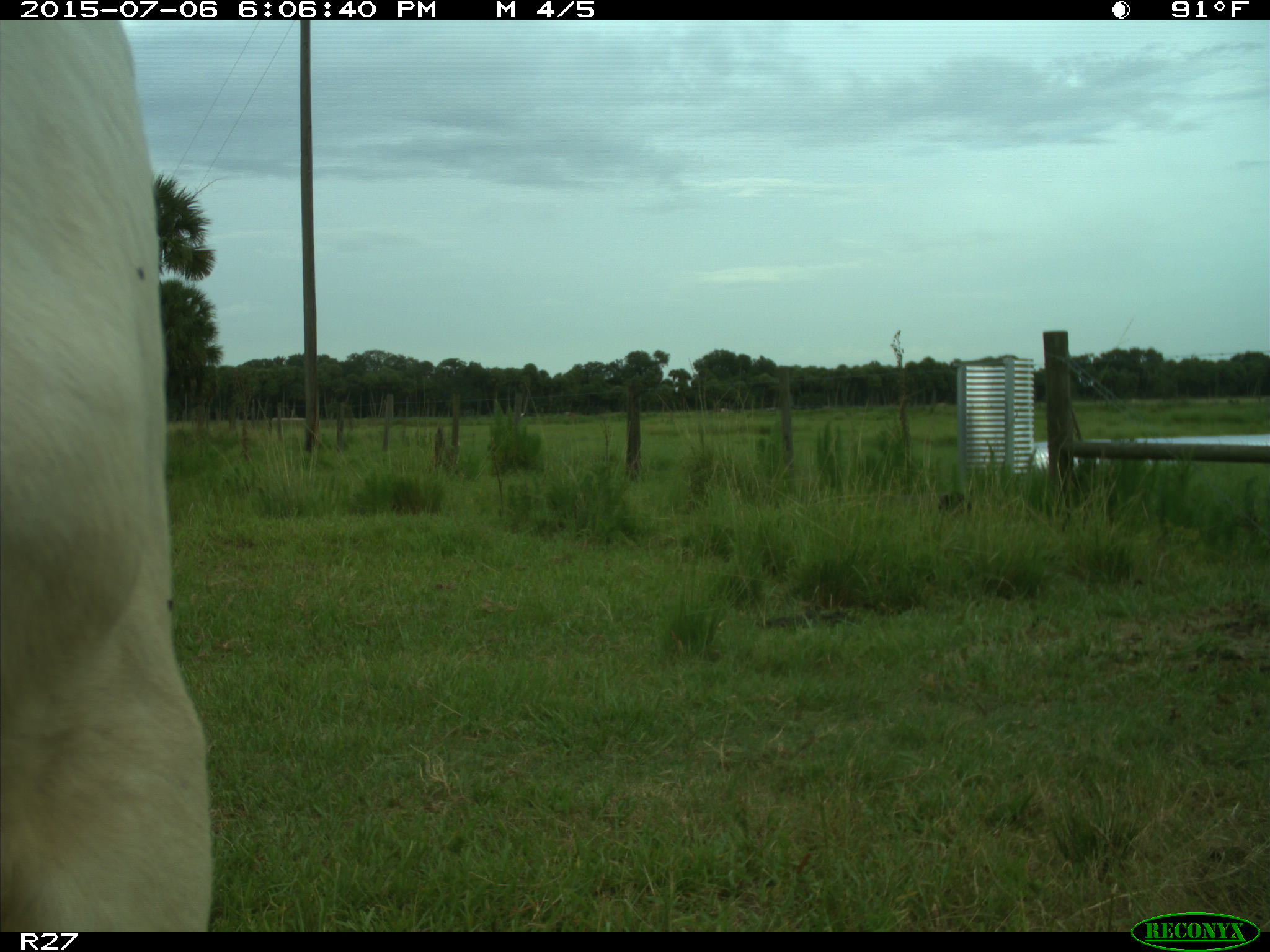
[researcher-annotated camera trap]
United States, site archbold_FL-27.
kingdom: Animalia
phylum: Chordata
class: Mammalia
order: Artiodactyla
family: Bovidae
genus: Bos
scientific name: Bos taurus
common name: domestic cow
Bos taurus (domestic cow).